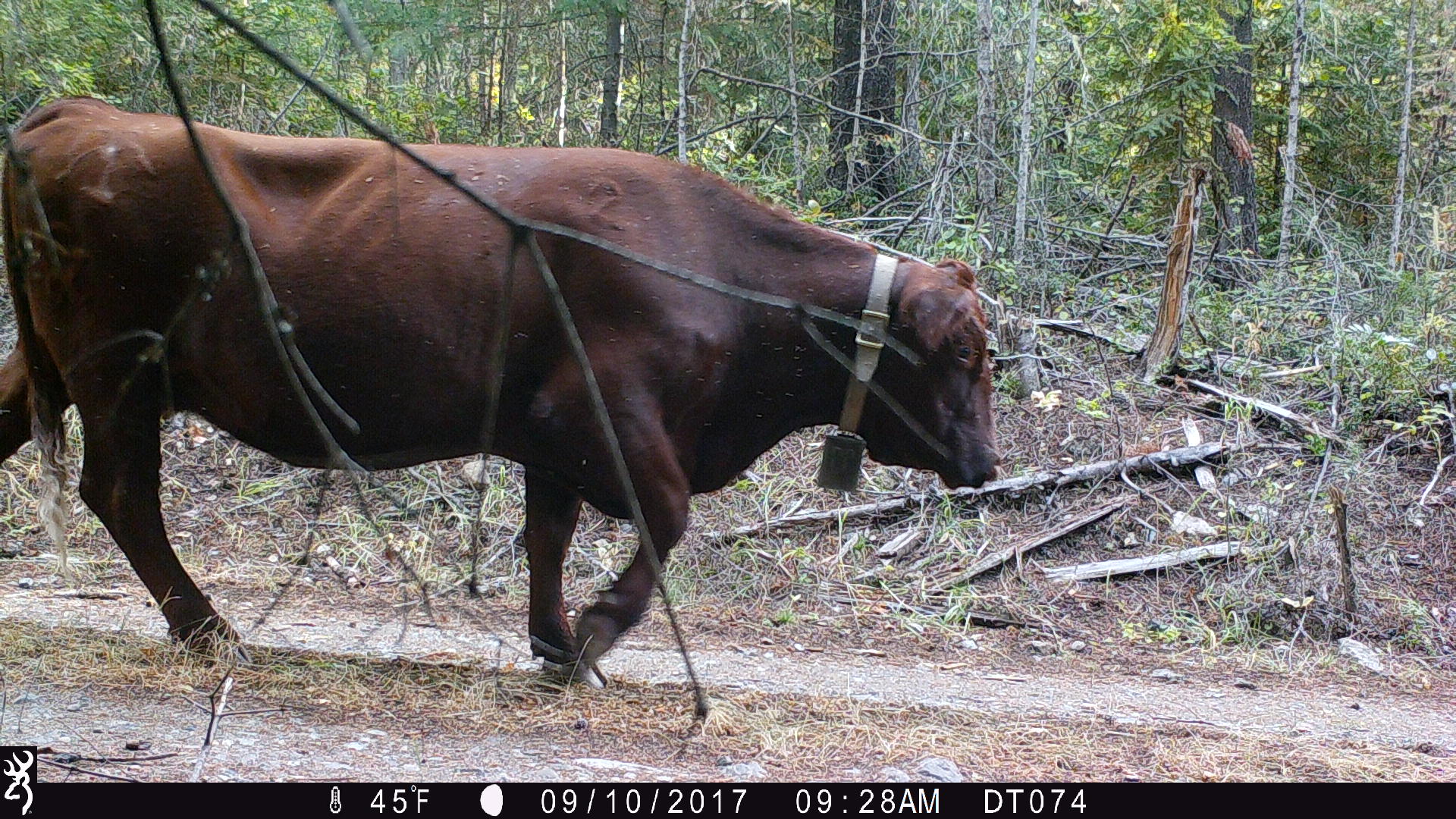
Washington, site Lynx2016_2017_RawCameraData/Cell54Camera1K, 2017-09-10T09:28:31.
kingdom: Animalia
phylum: Chordata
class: Mammalia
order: Artiodactyla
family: Bovidae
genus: Bos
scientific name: Bos taurus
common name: domestic cattle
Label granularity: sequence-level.